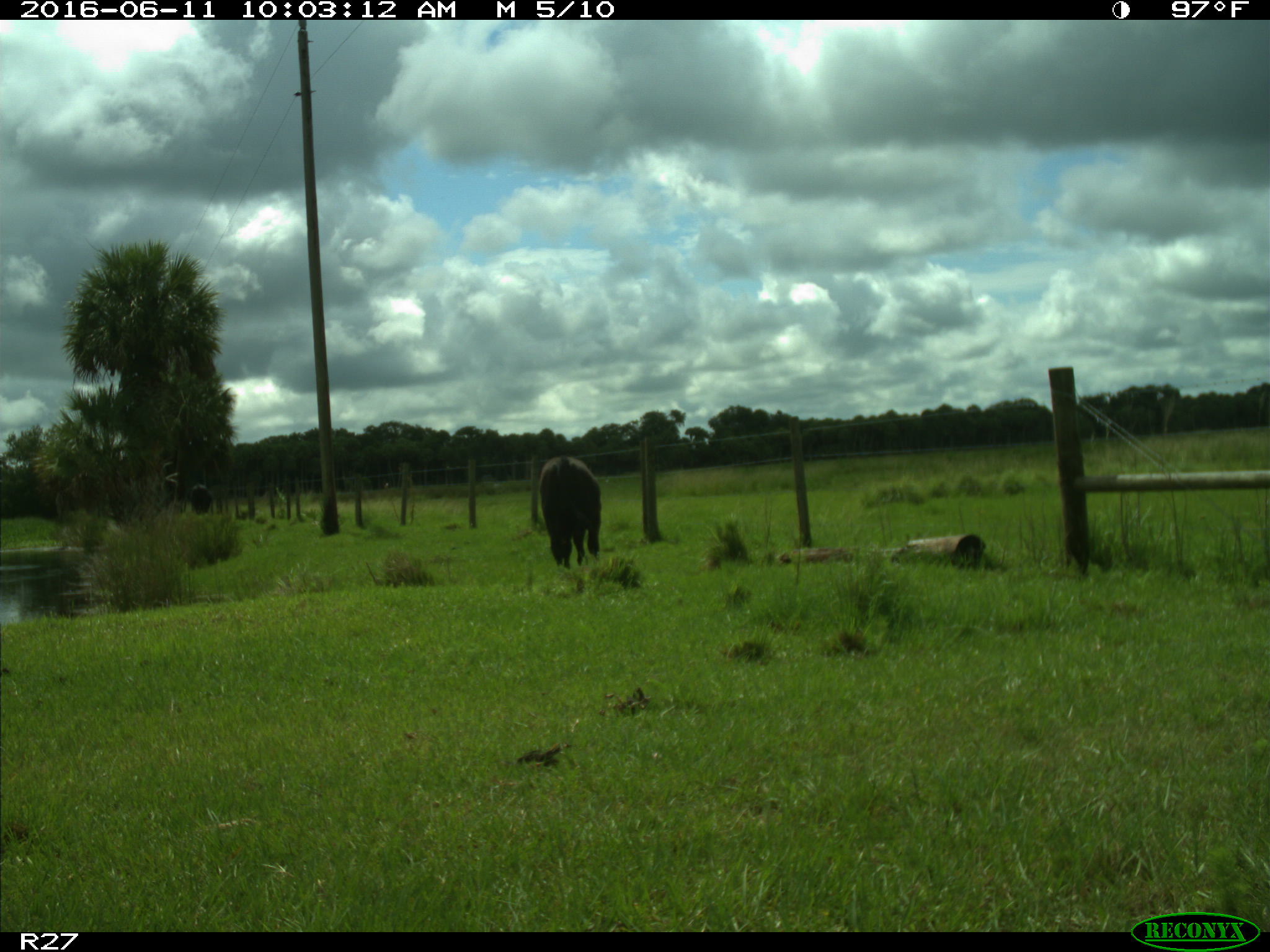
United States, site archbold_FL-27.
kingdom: Animalia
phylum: Chordata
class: Mammalia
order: Artiodactyla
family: Bovidae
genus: Bos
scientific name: Bos taurus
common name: domestic cow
Bos taurus (domestic cow).